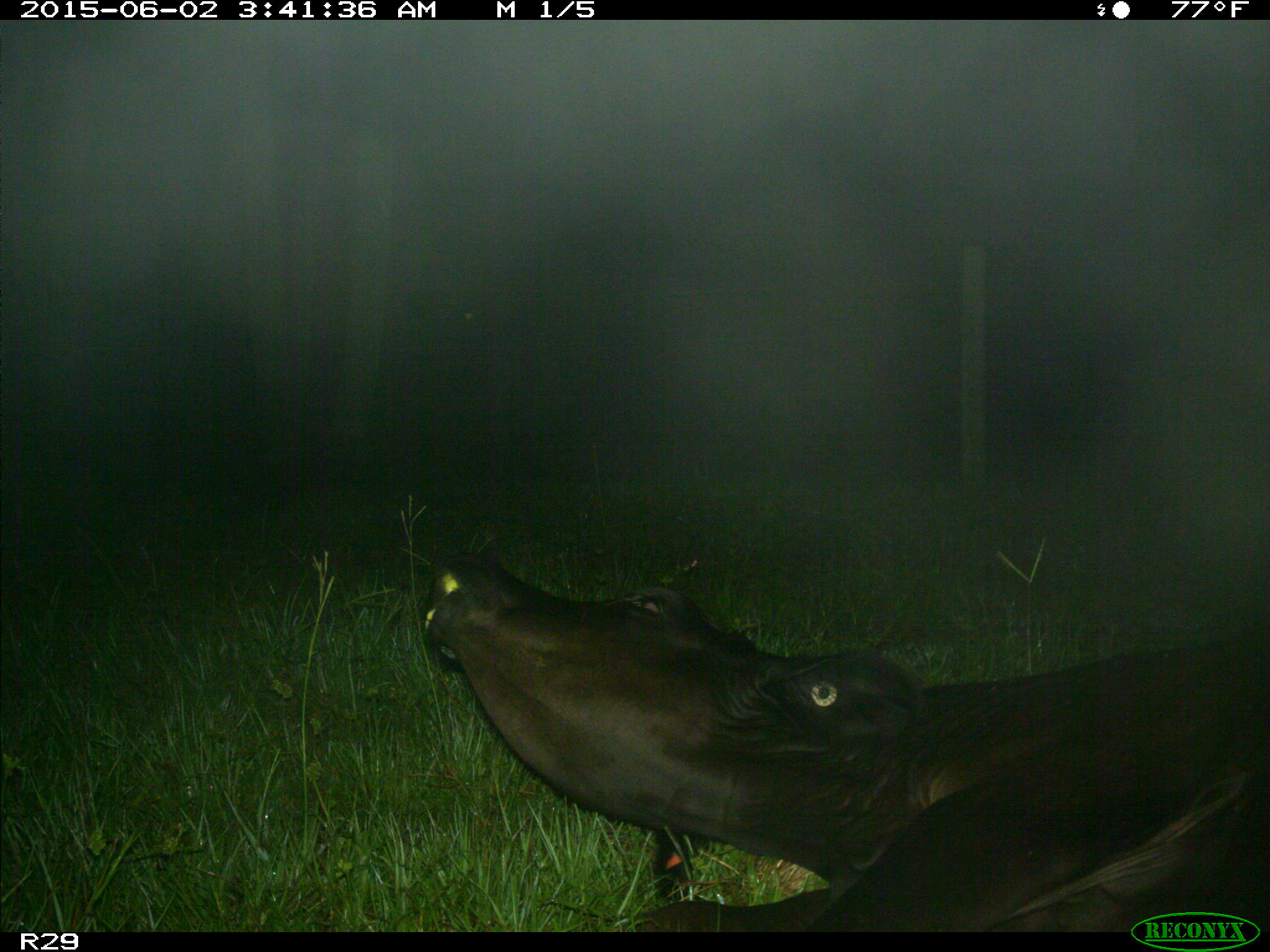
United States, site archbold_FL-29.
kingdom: Animalia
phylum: Chordata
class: Mammalia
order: Artiodactyla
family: Bovidae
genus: Bos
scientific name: Bos taurus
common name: domestic cow